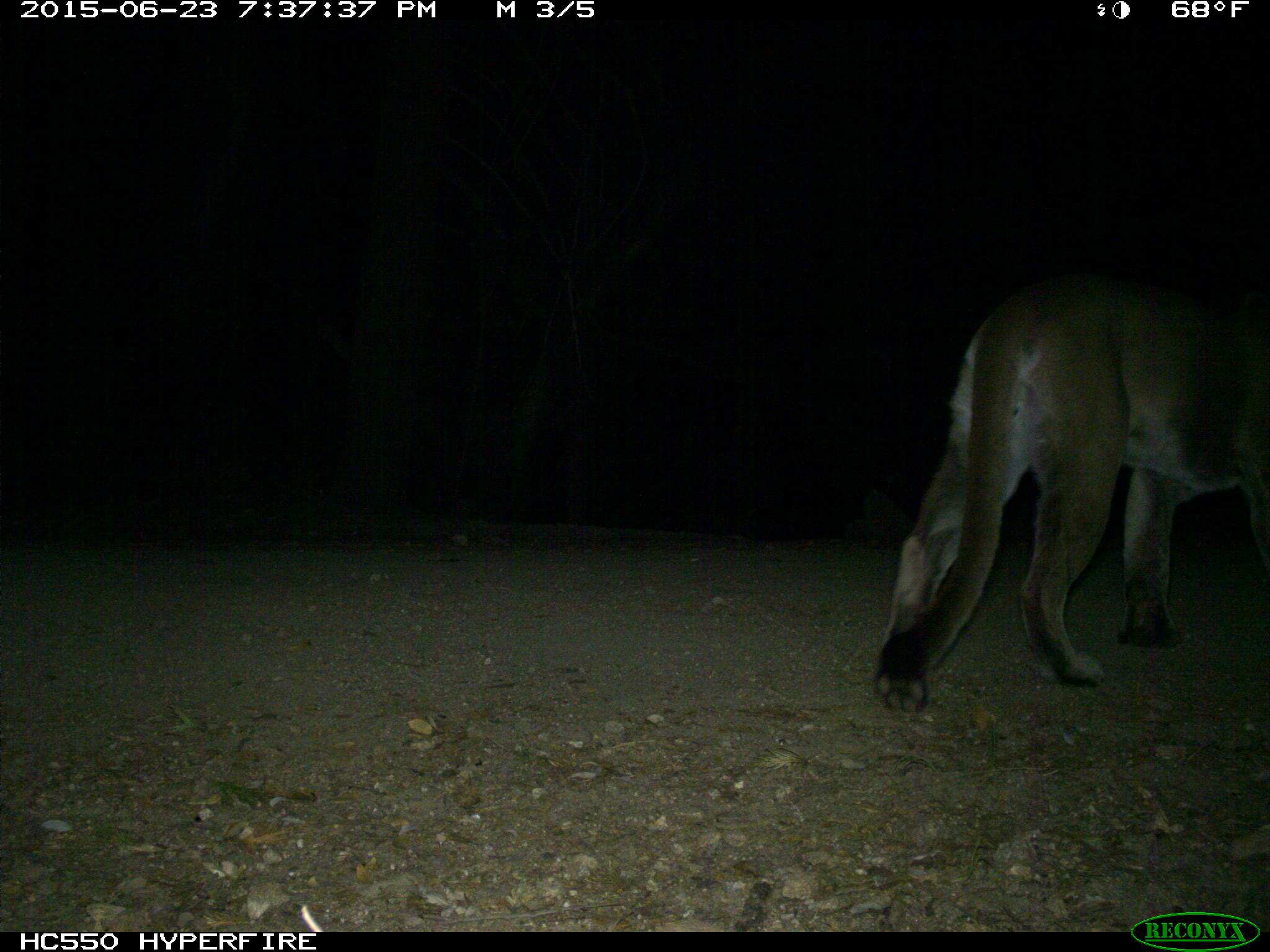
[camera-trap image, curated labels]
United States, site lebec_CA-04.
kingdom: Animalia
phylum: Chordata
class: Mammalia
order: Carnivora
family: Felidae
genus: Puma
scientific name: Puma concolor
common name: mountain lion